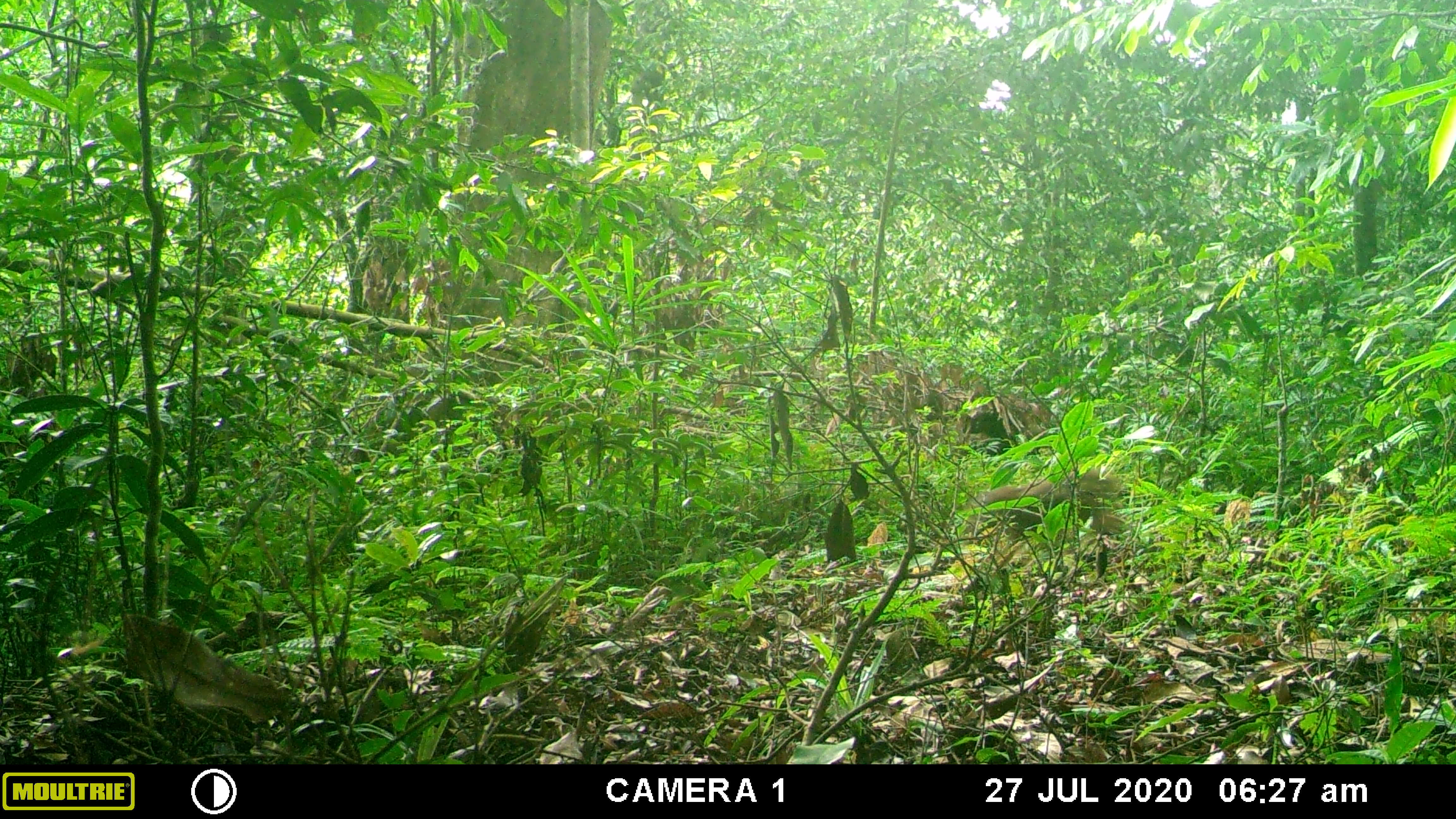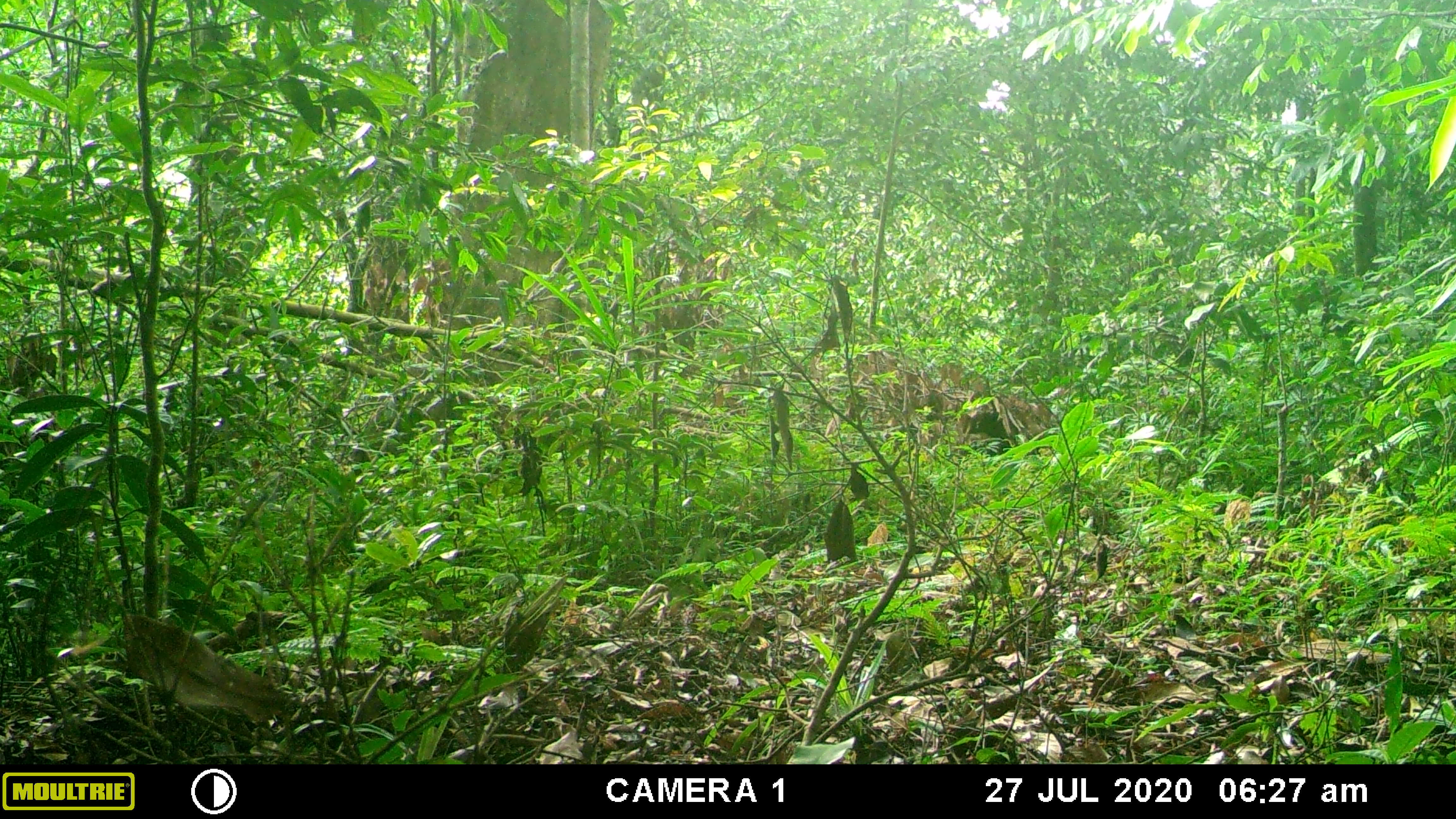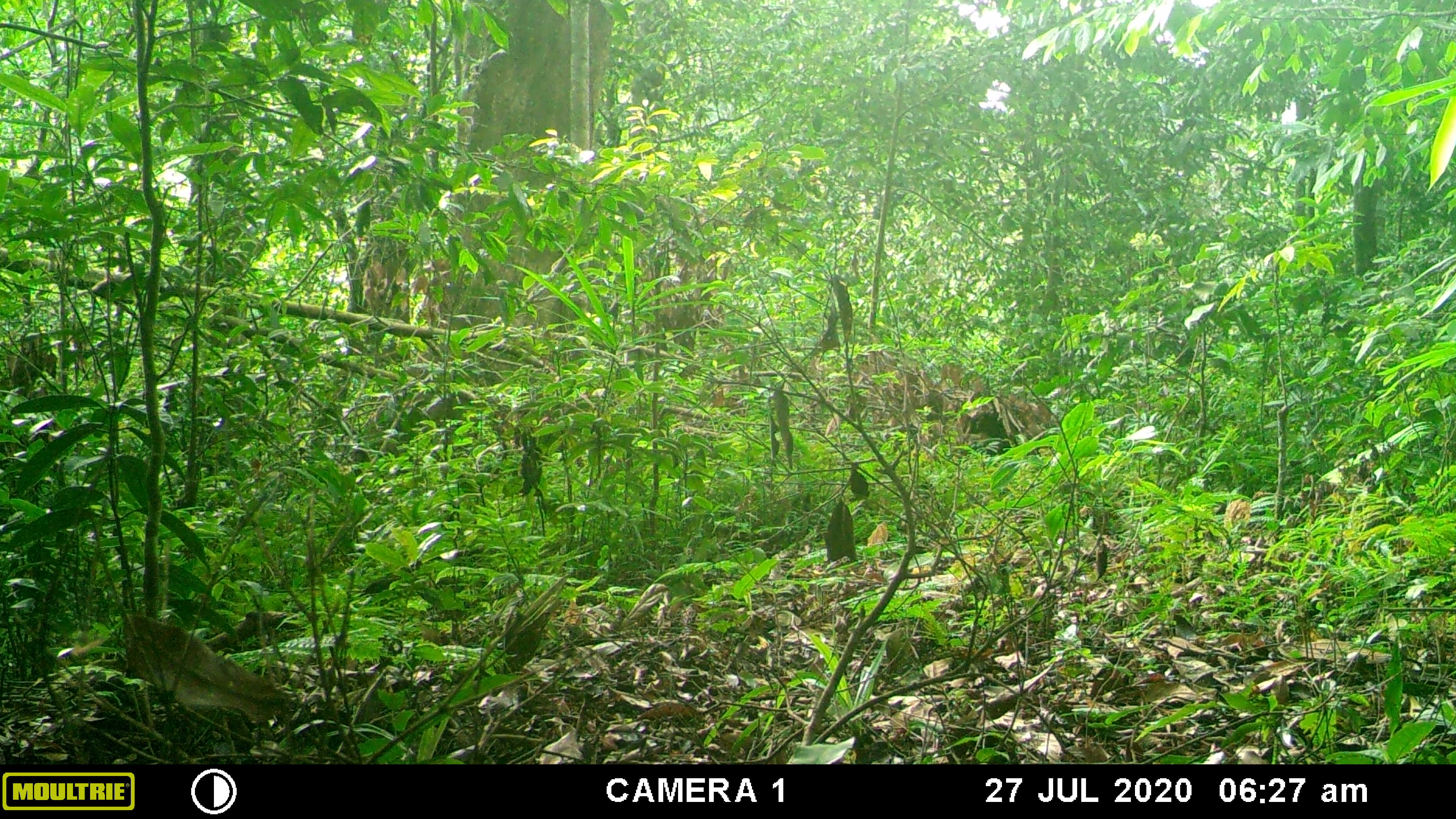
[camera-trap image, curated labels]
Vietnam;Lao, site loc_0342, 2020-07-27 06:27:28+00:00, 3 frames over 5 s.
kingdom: Animalia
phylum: Chordata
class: Mammalia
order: Artiodactyla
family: Suidae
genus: Sus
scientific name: Sus scrofa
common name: eurasian wild pig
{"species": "eurasian wild pig (Sus scrofa)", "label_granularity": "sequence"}